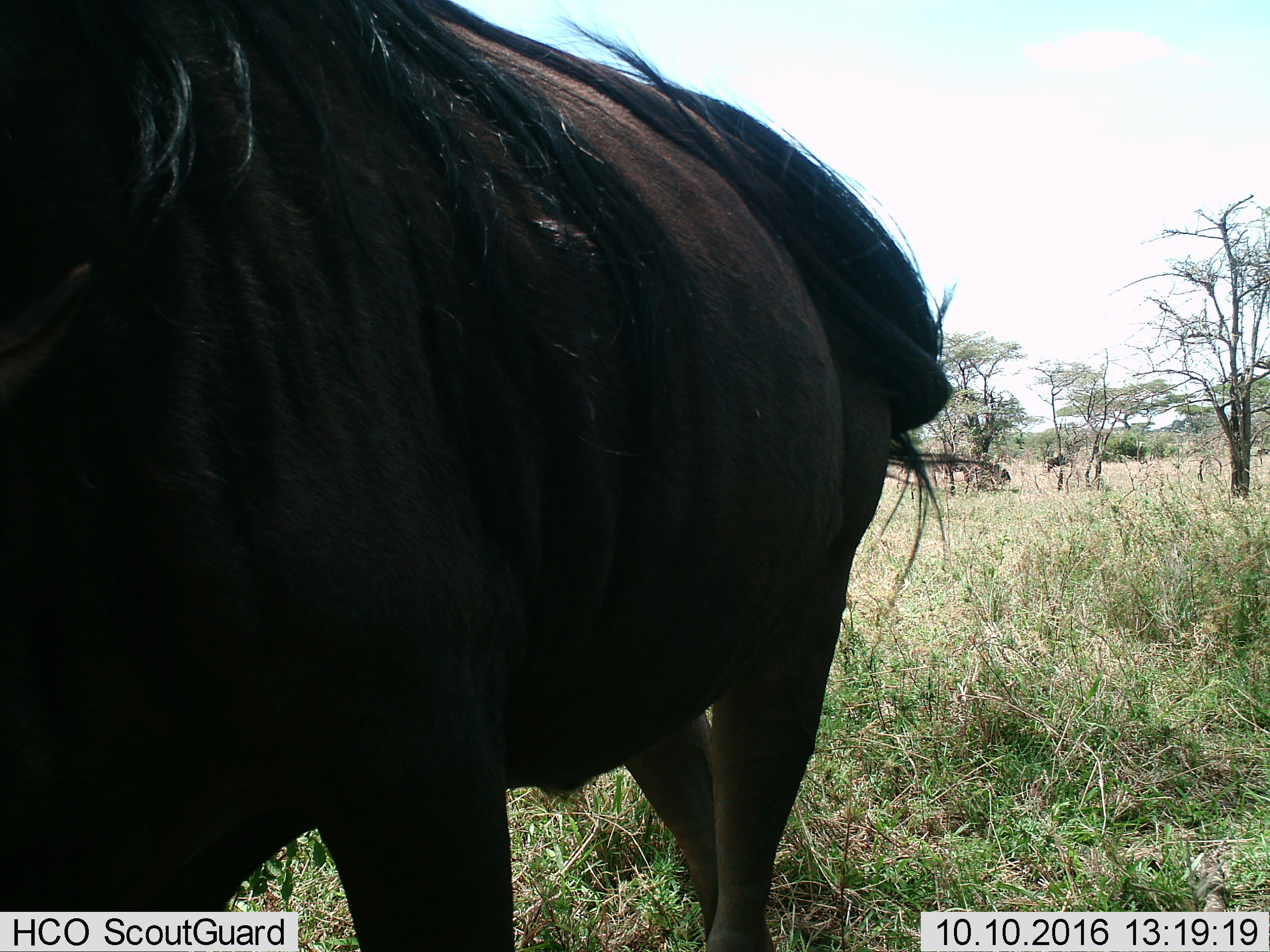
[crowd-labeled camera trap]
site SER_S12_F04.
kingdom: Animalia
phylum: Chordata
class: Mammalia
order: Artiodactyla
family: Bovidae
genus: Connochaetes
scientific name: Connochaetes taurinus taurinus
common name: blue wildebeest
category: wildebeestblue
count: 1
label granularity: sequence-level